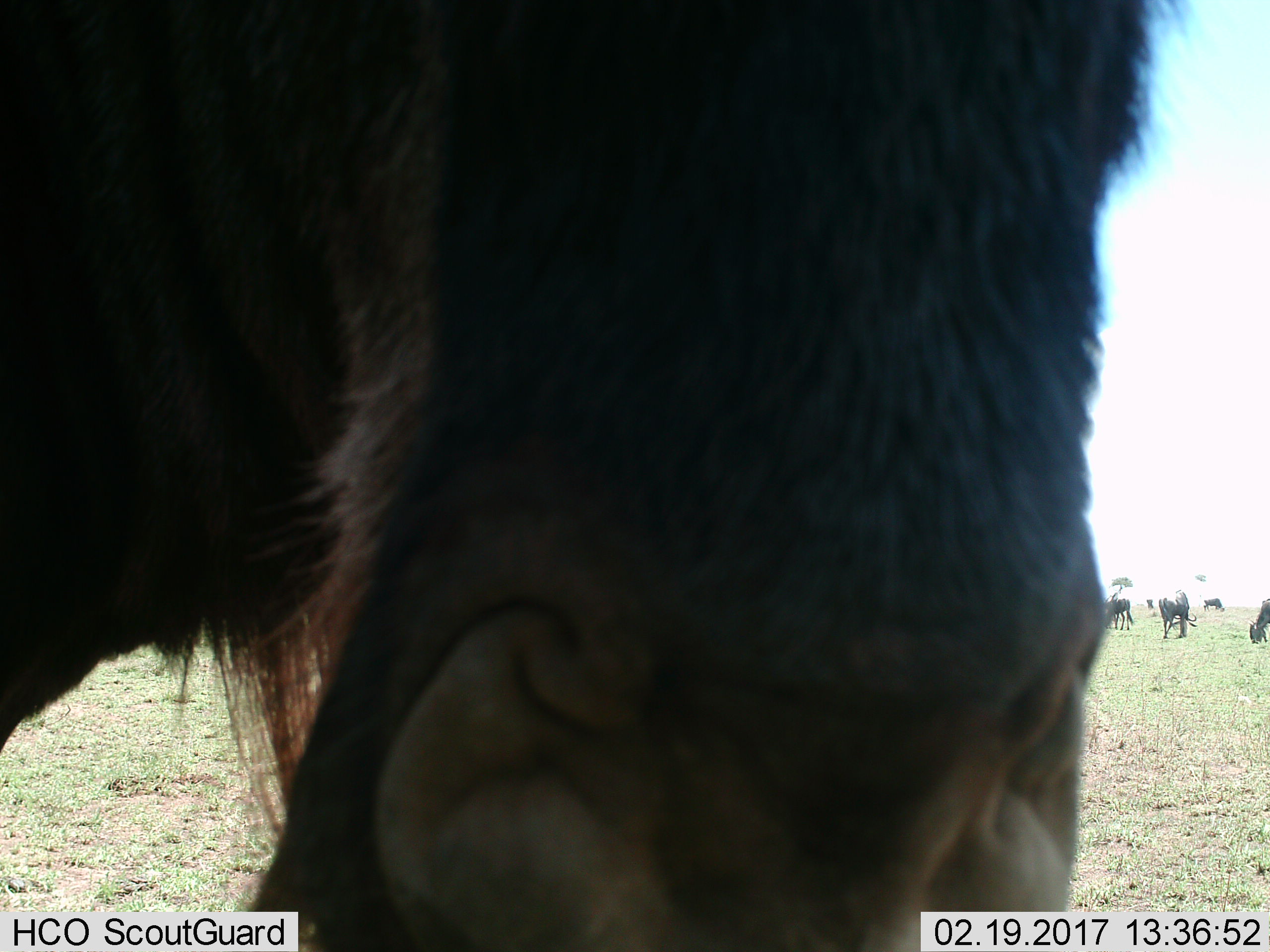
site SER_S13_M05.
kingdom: Animalia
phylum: Chordata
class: Mammalia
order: Artiodactyla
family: Bovidae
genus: Connochaetes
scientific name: Connochaetes taurinus taurinus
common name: blue wildebeest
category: wildebeestblue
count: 6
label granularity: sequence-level